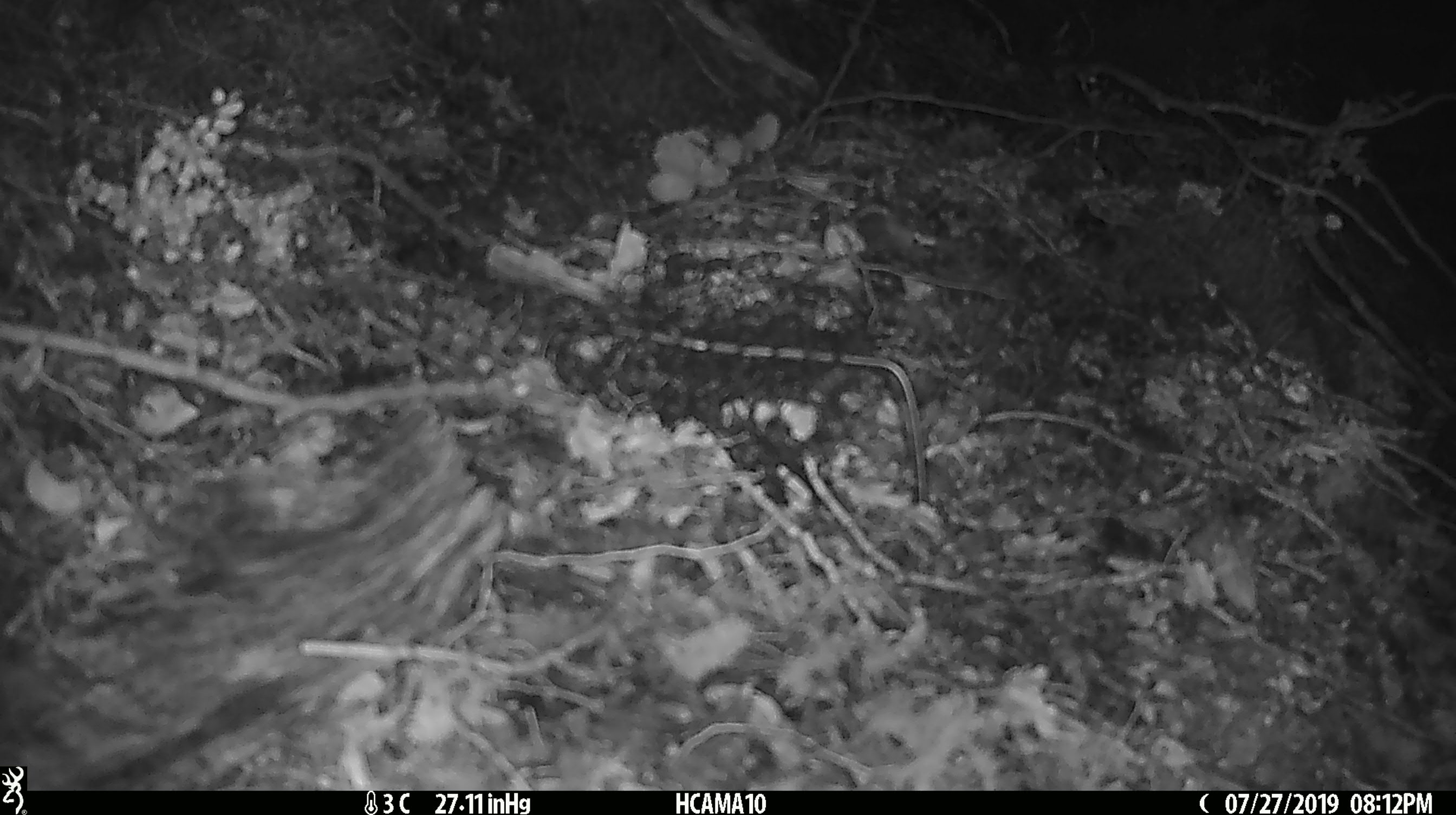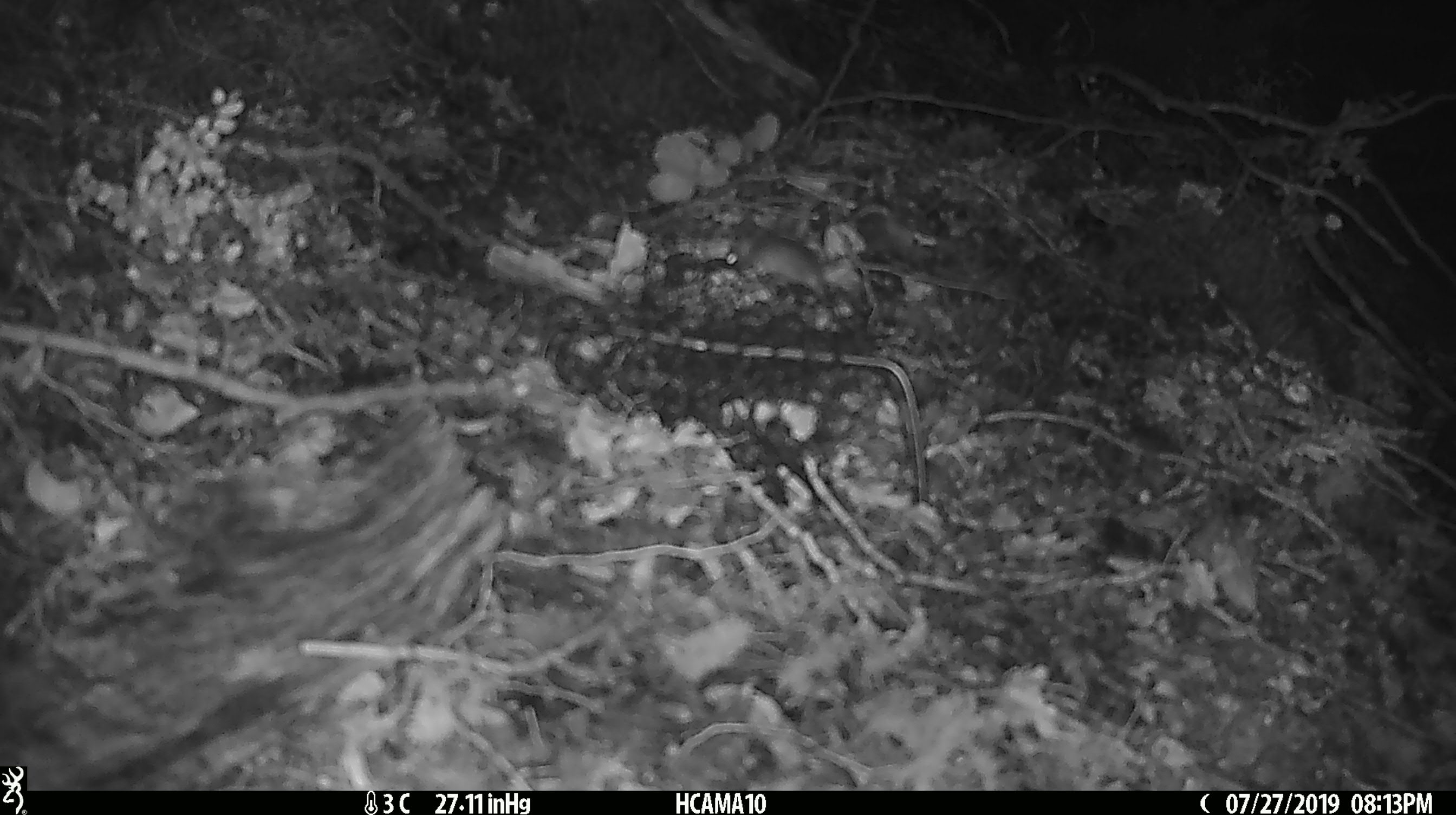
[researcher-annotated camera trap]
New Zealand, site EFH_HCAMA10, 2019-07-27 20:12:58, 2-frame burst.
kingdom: Animalia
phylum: Chordata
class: Mammalia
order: Rodentia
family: Muridae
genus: Mus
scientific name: Mus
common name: mouse